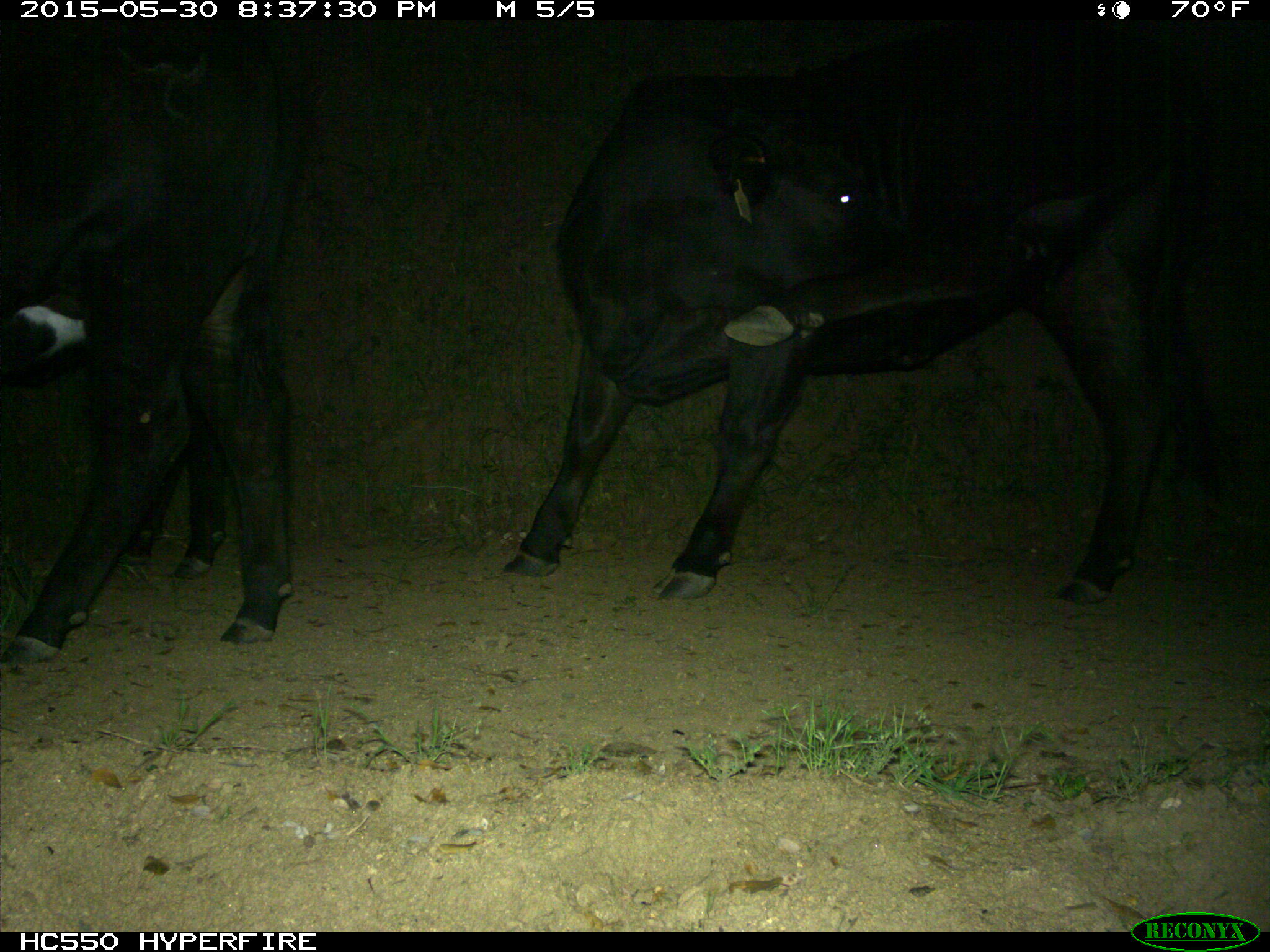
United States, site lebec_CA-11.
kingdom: Animalia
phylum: Chordata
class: Mammalia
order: Artiodactyla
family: Bovidae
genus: Bos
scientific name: Bos taurus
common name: domestic cow